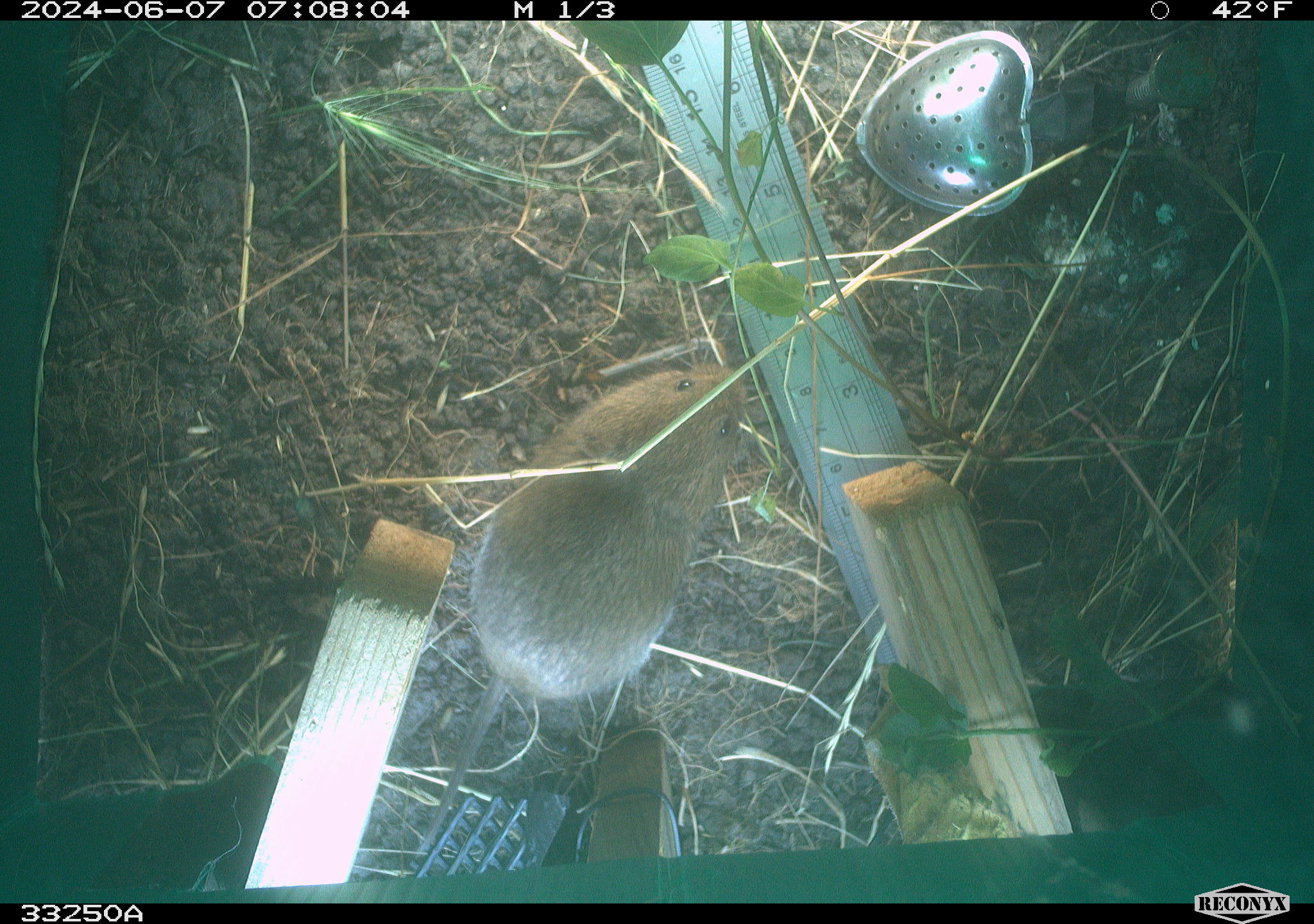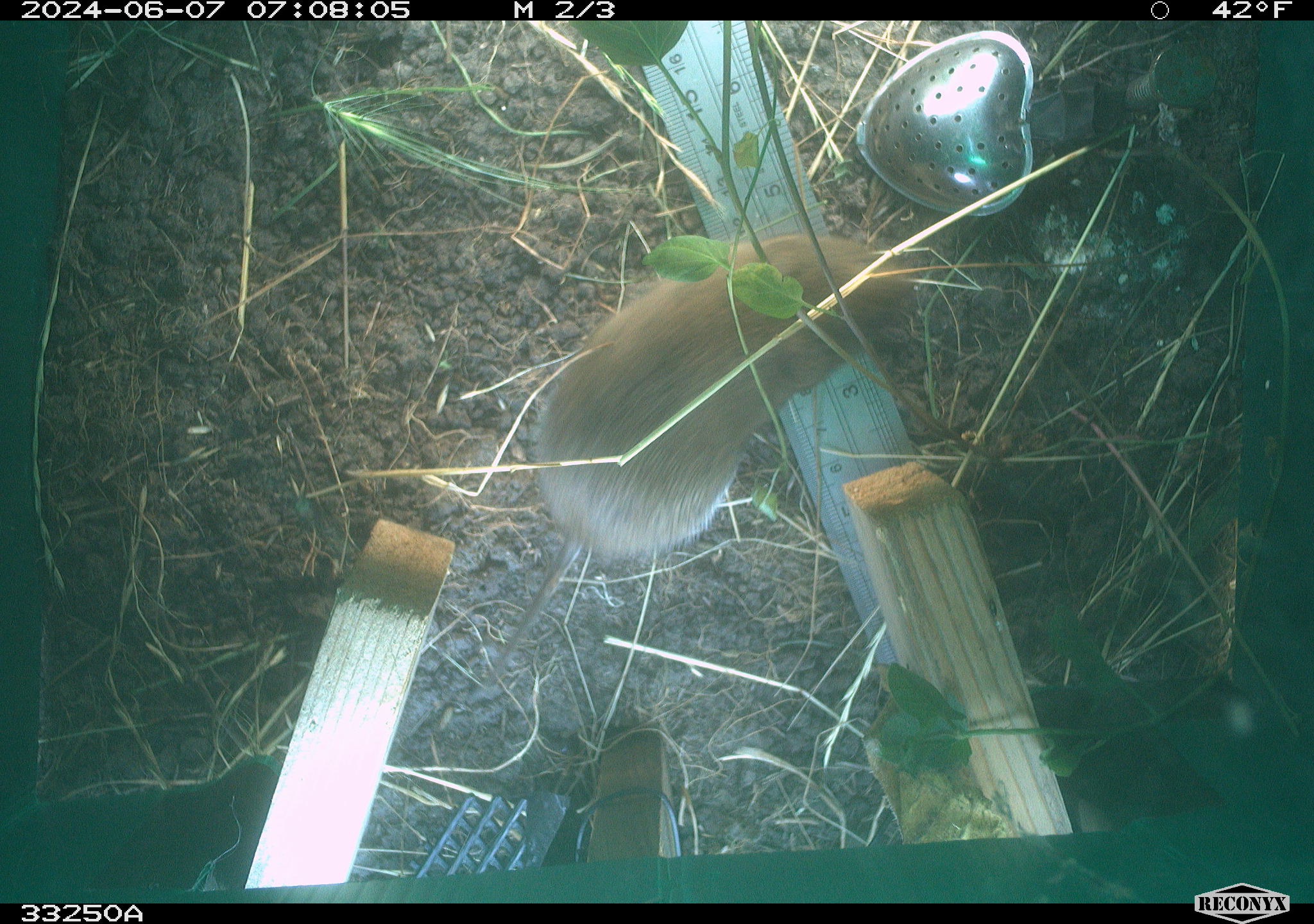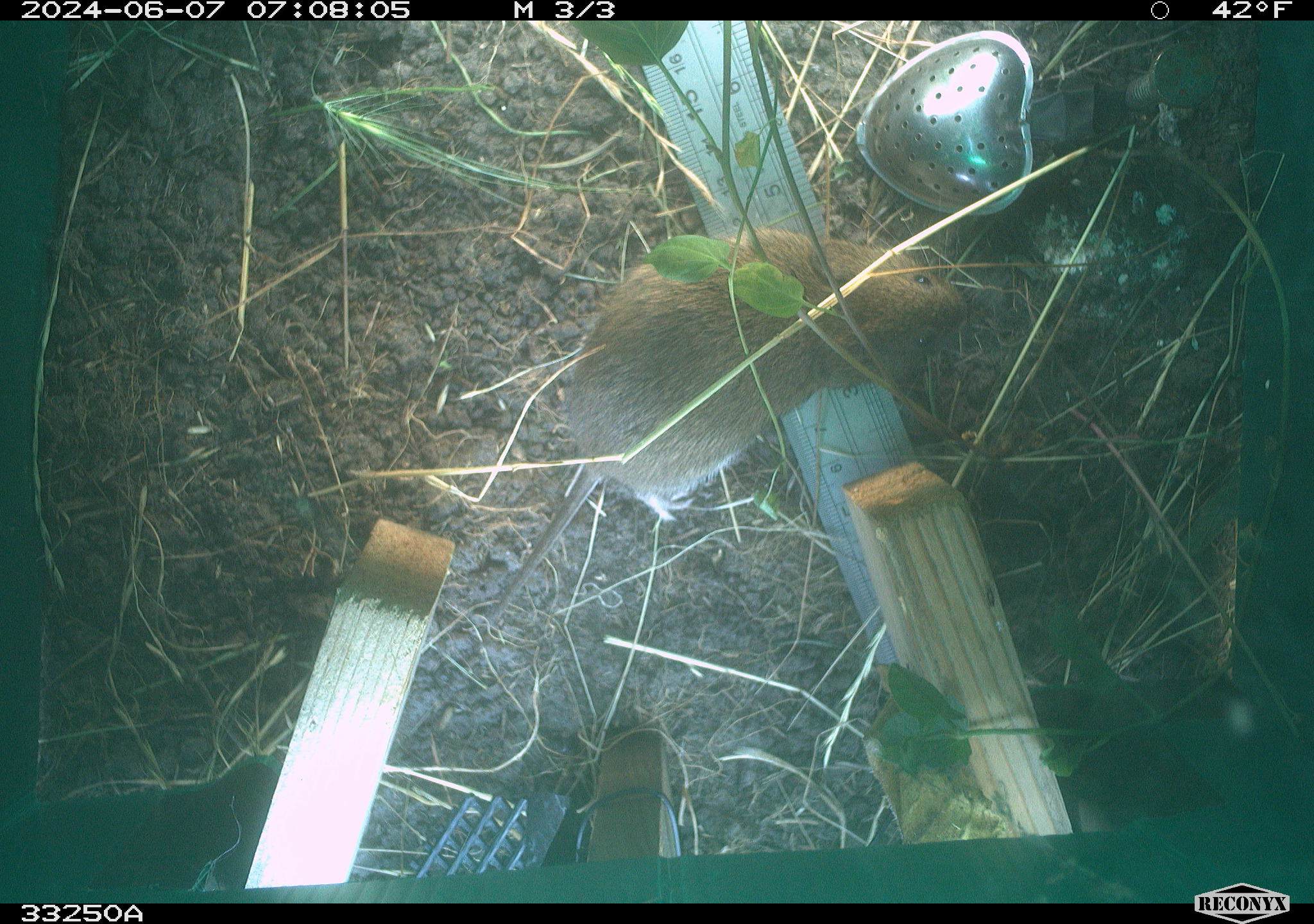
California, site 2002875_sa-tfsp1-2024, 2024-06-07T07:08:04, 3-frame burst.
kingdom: Animalia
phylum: Chordata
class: Mammalia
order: Rodentia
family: Cricetidae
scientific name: Arvicolinae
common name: voles, lemmings, and muskrats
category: arvicolinae subfamily